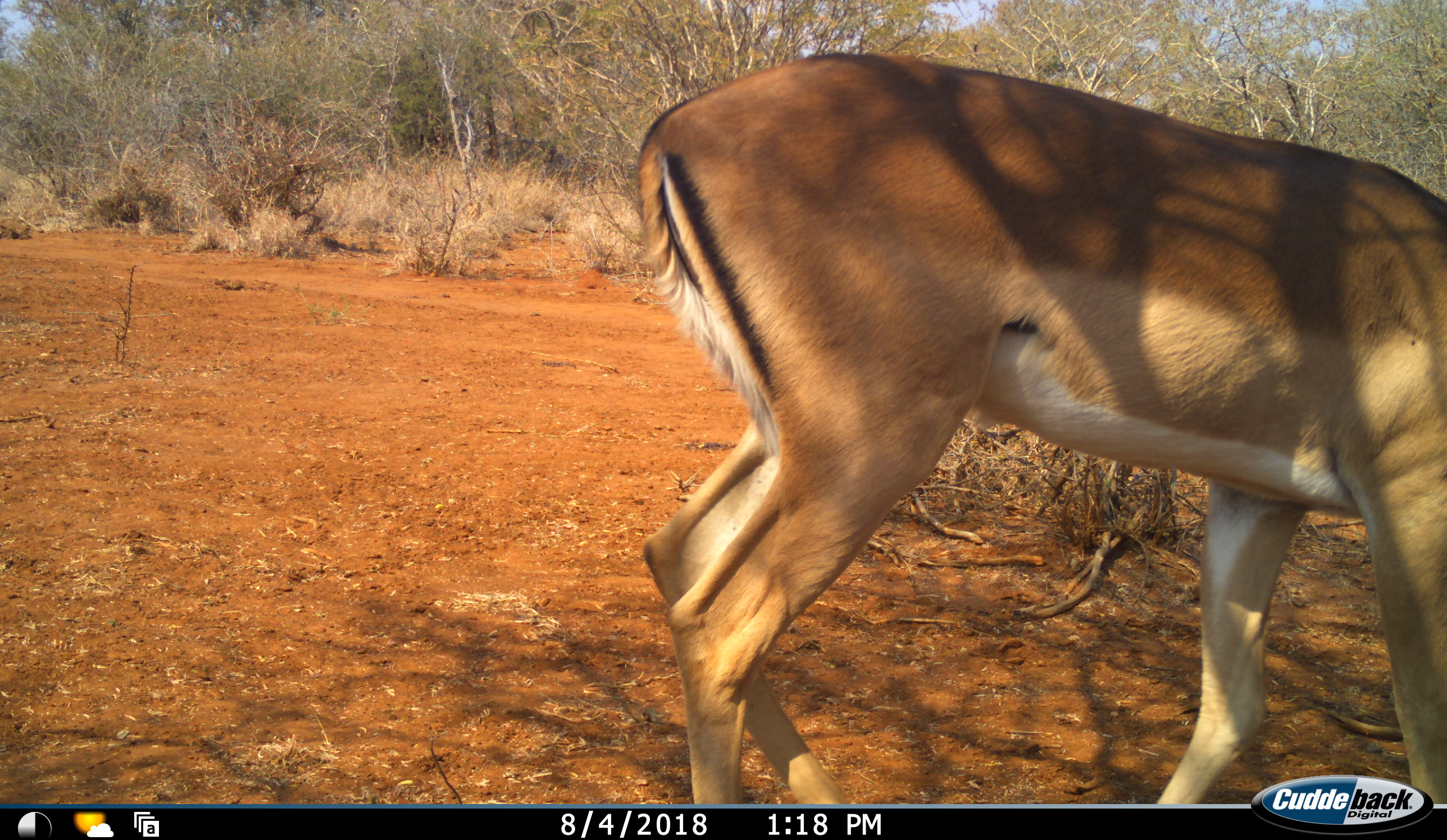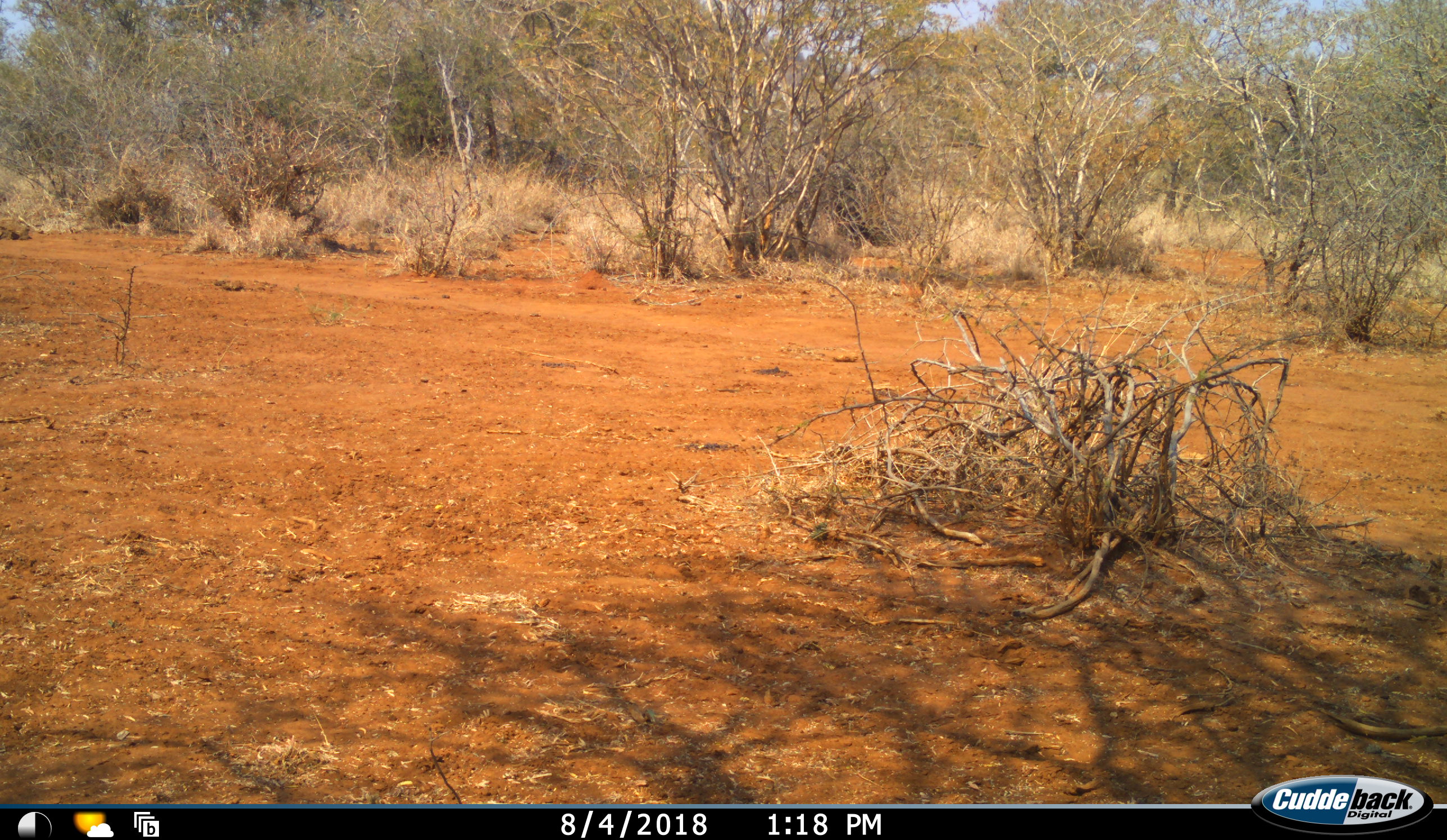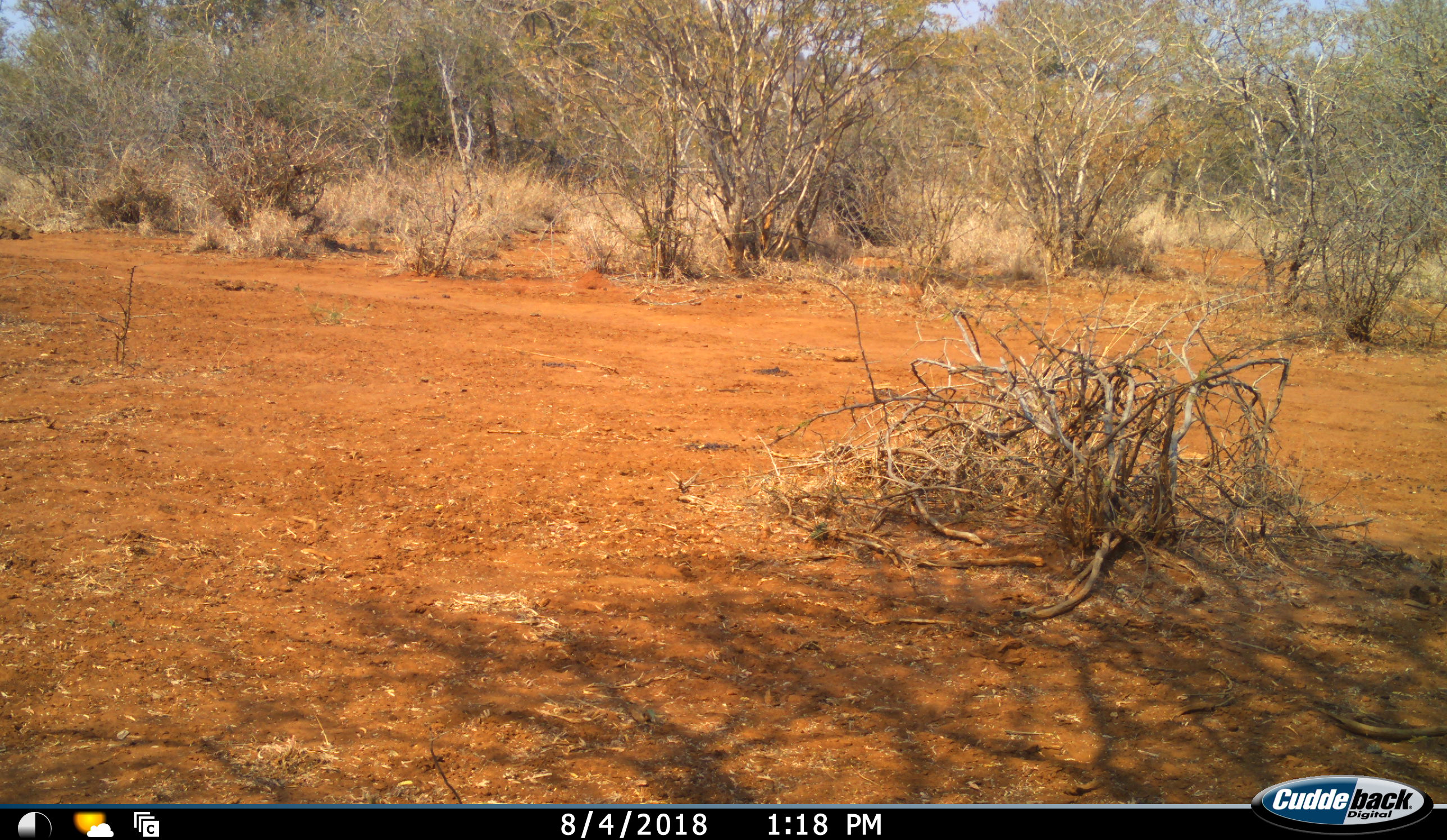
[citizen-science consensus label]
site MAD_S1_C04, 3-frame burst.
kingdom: Animalia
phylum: Chordata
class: Mammalia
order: Artiodactyla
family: Bovidae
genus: Aepyceros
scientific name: Aepyceros melampus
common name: impala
Impala (Aepyceros melampus), count 1. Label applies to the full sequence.